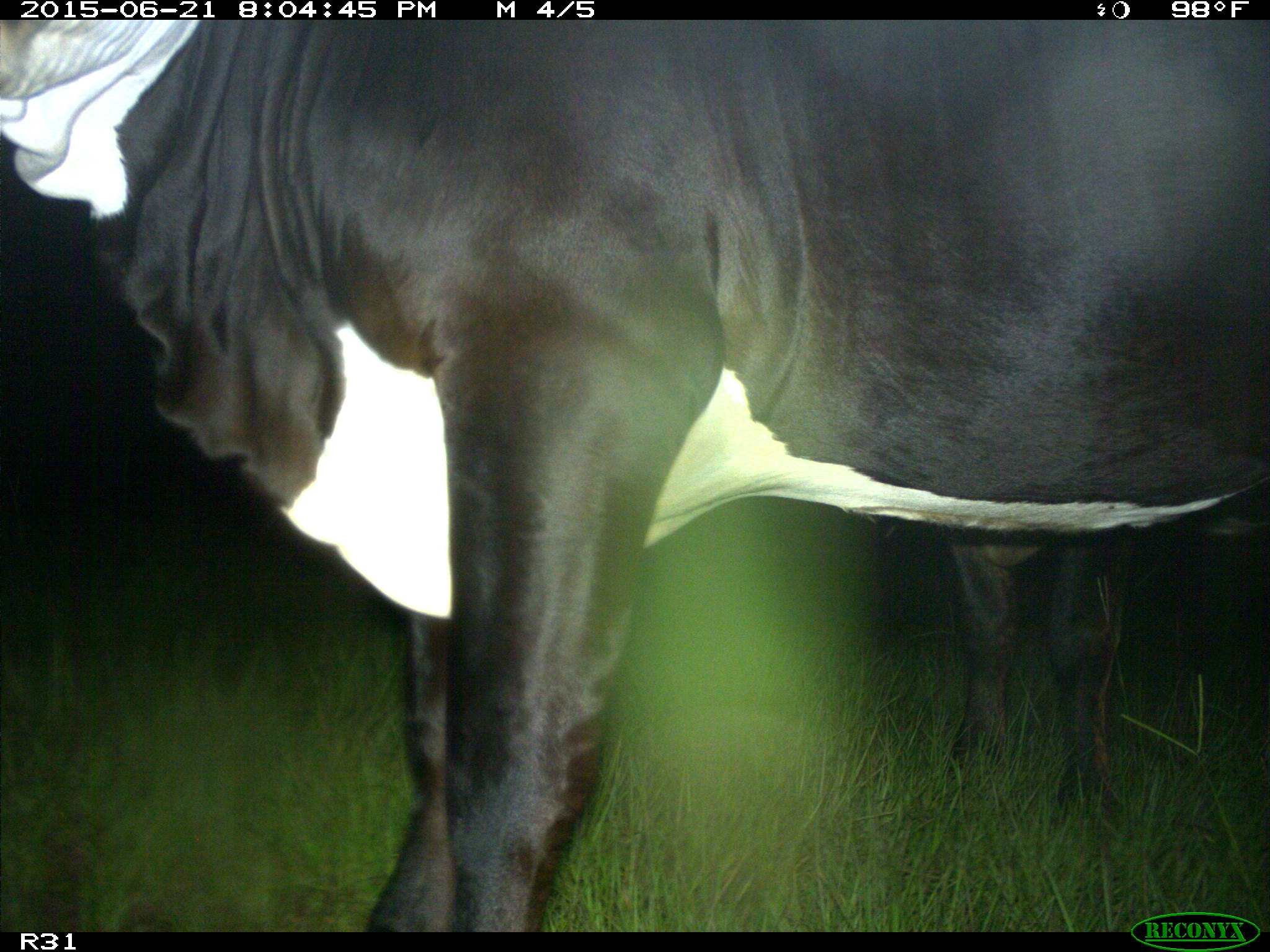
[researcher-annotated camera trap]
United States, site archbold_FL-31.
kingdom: Animalia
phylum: Chordata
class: Mammalia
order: Artiodactyla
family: Bovidae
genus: Bos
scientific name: Bos taurus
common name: domestic cow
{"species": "Bos taurus (domestic cow)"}